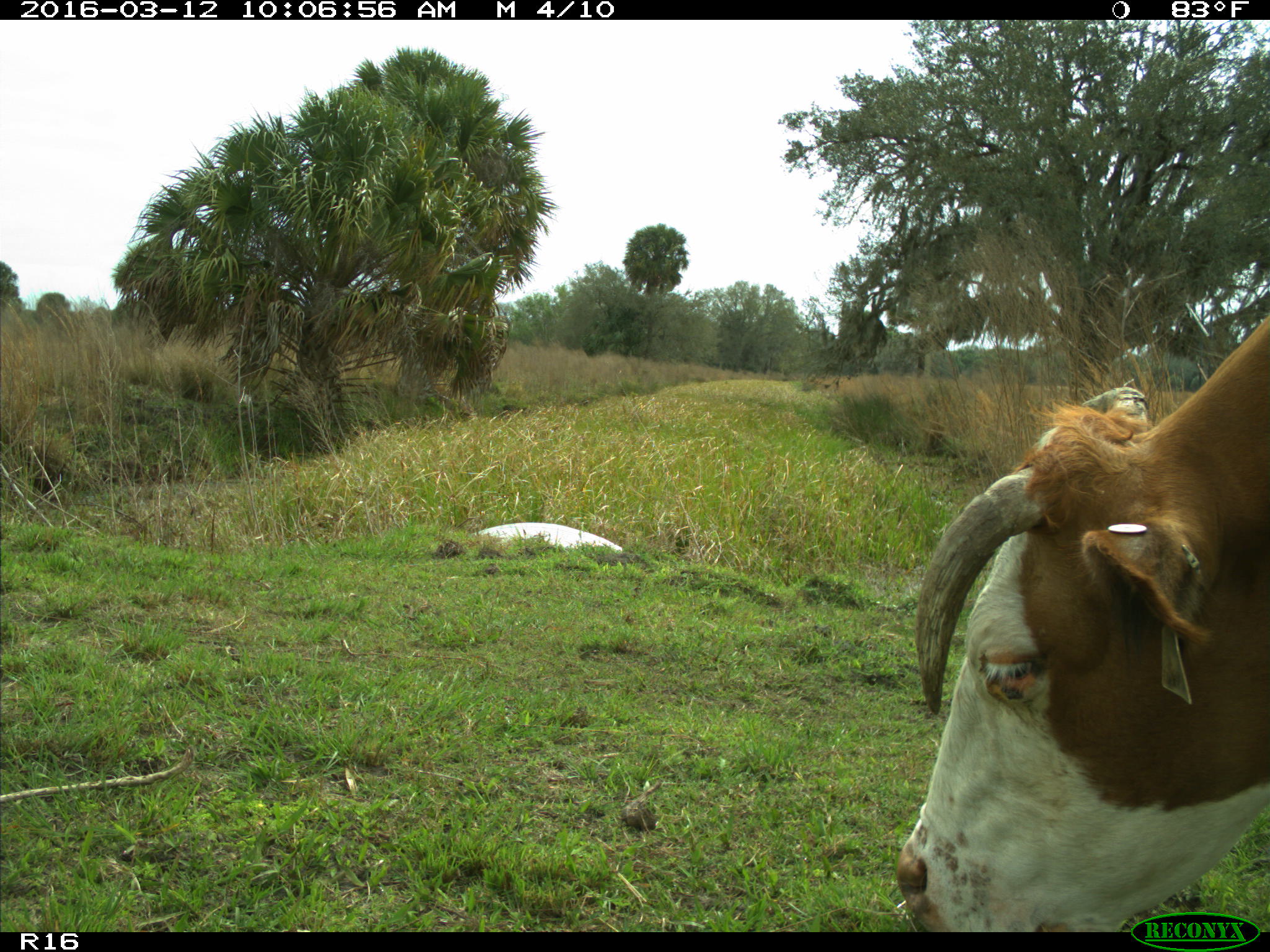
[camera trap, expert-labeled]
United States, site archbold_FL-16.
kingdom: Animalia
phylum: Chordata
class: Mammalia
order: Artiodactyla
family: Bovidae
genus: Bos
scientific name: Bos taurus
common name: domestic cow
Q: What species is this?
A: Bos taurus (domestic cow).